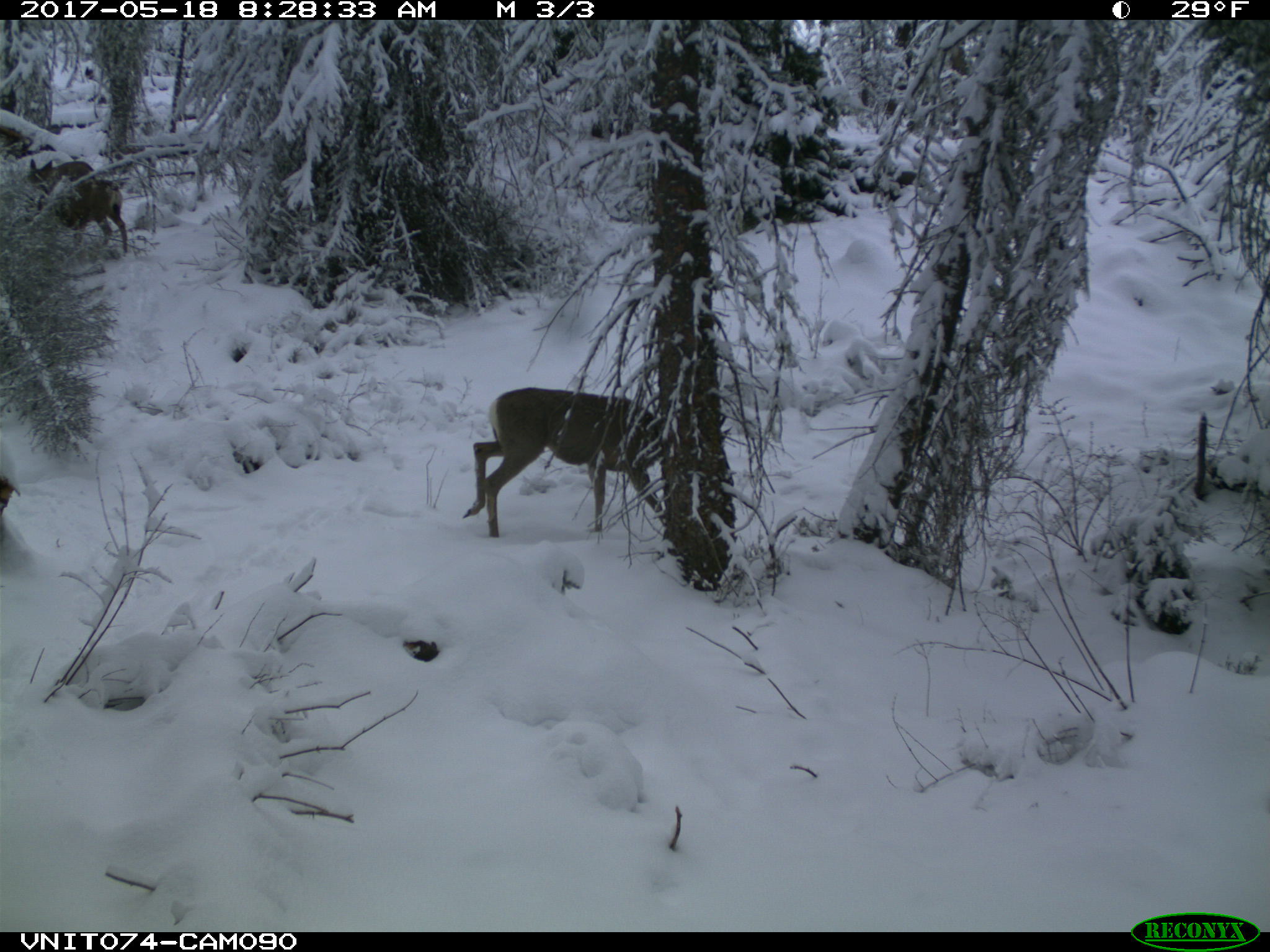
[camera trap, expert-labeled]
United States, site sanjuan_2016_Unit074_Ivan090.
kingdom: Animalia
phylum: Chordata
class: Mammalia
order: Artiodactyla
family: Cervidae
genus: Odocoileus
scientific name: Odocoileus hemionus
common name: mule deer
Odocoileus hemionus (mule deer).